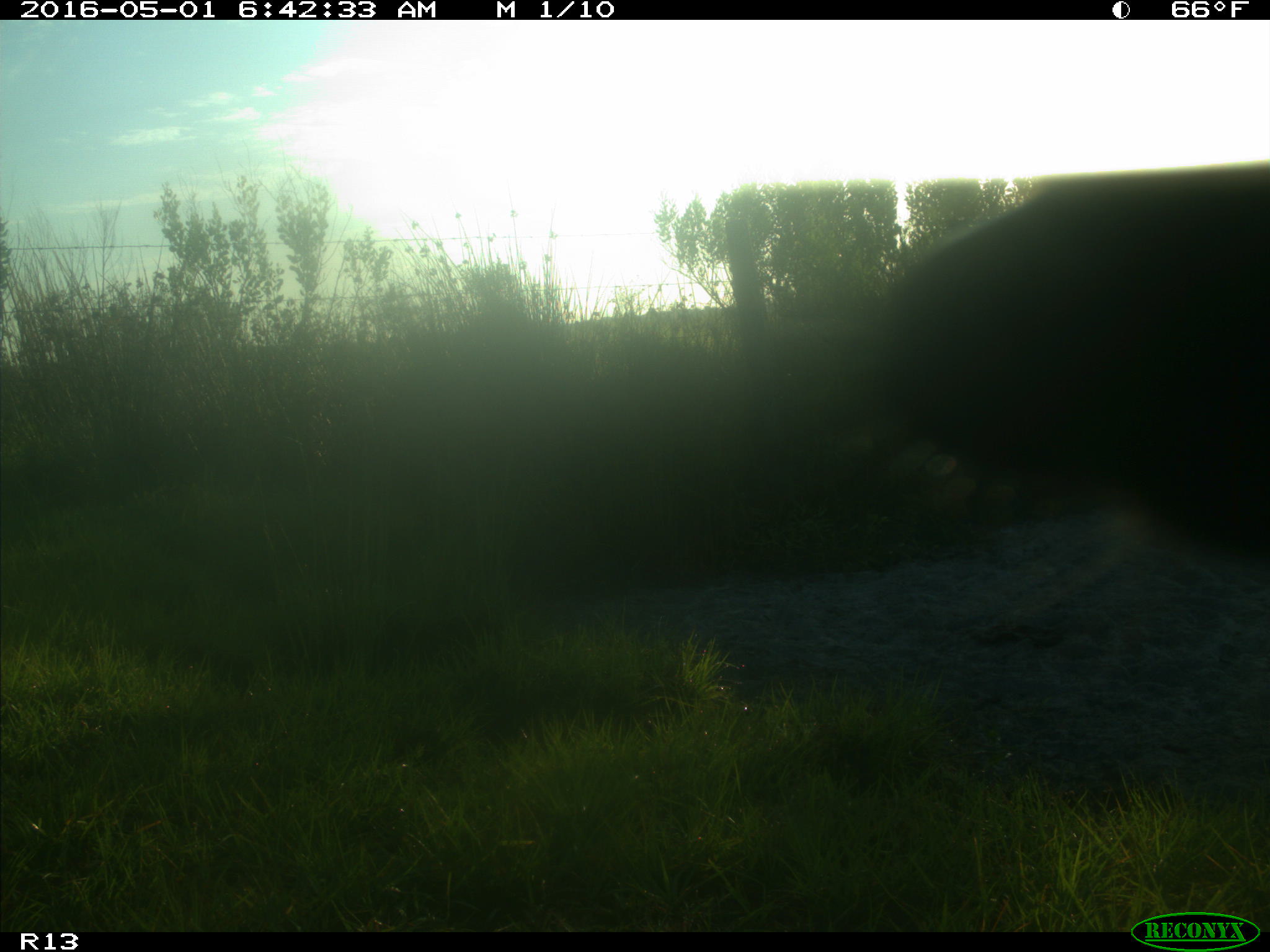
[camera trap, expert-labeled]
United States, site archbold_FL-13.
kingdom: Animalia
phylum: Chordata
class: Mammalia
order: Artiodactyla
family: Bovidae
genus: Bos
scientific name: Bos taurus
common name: domestic cow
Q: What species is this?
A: Bos taurus (domestic cow).